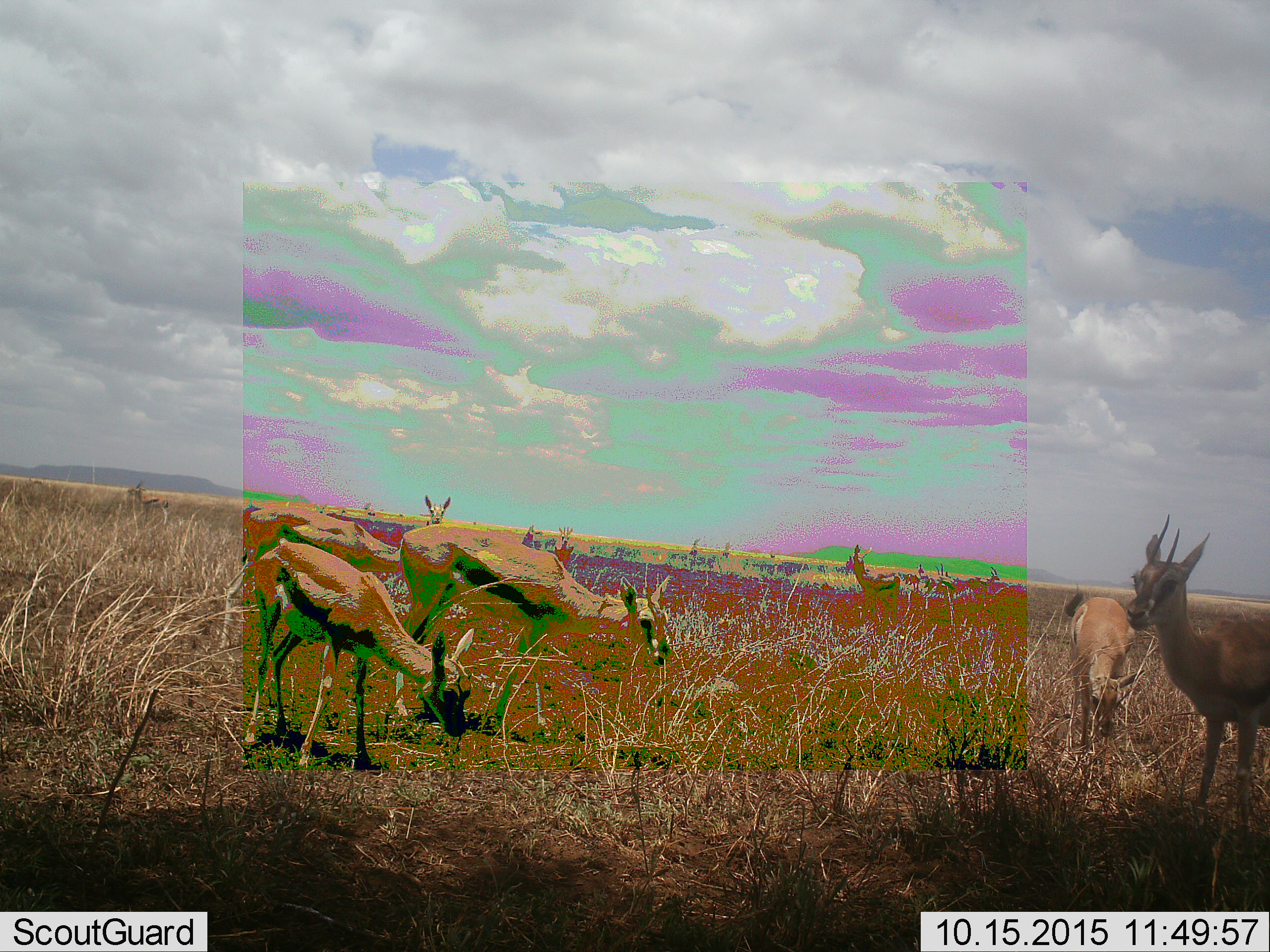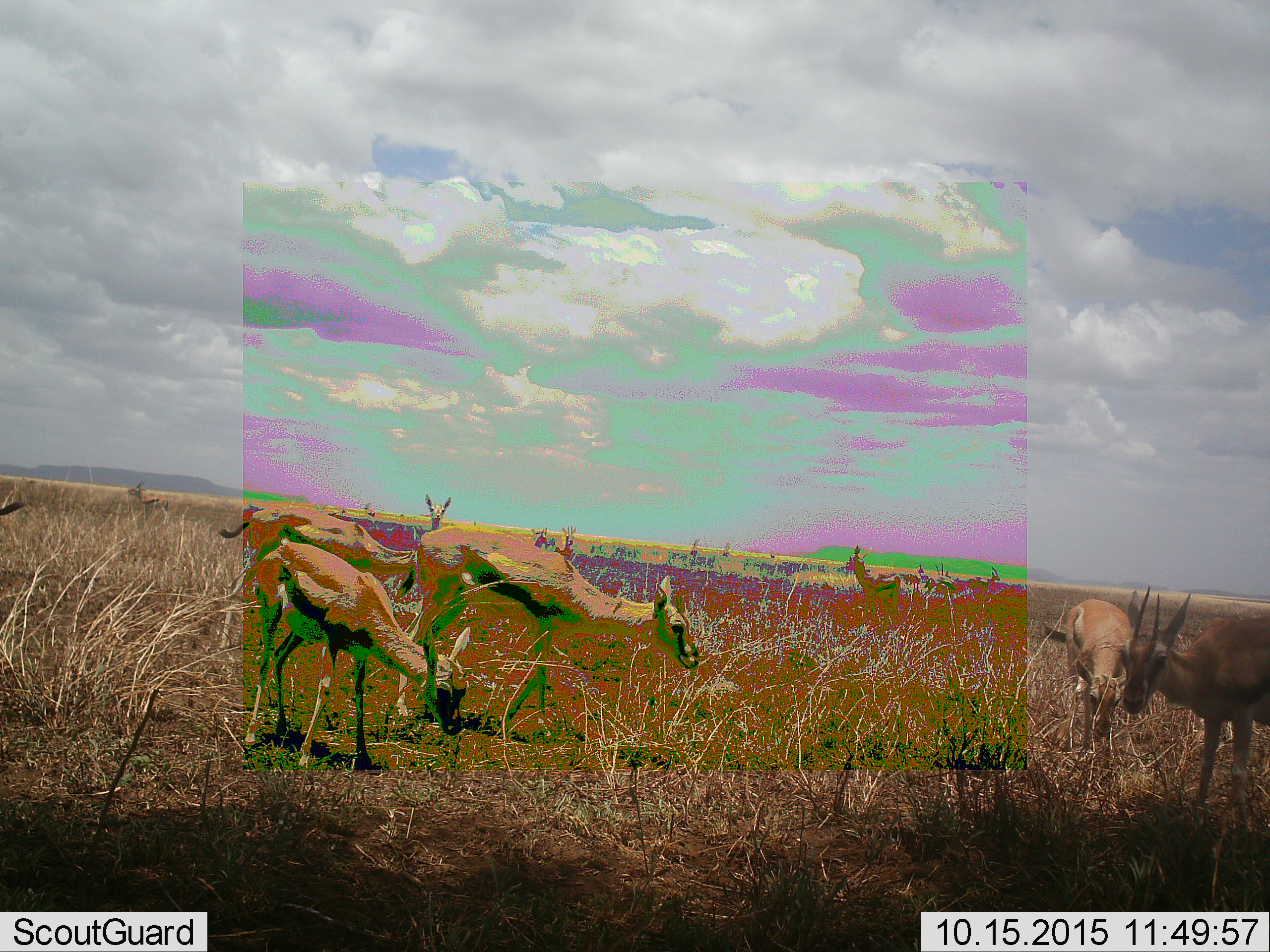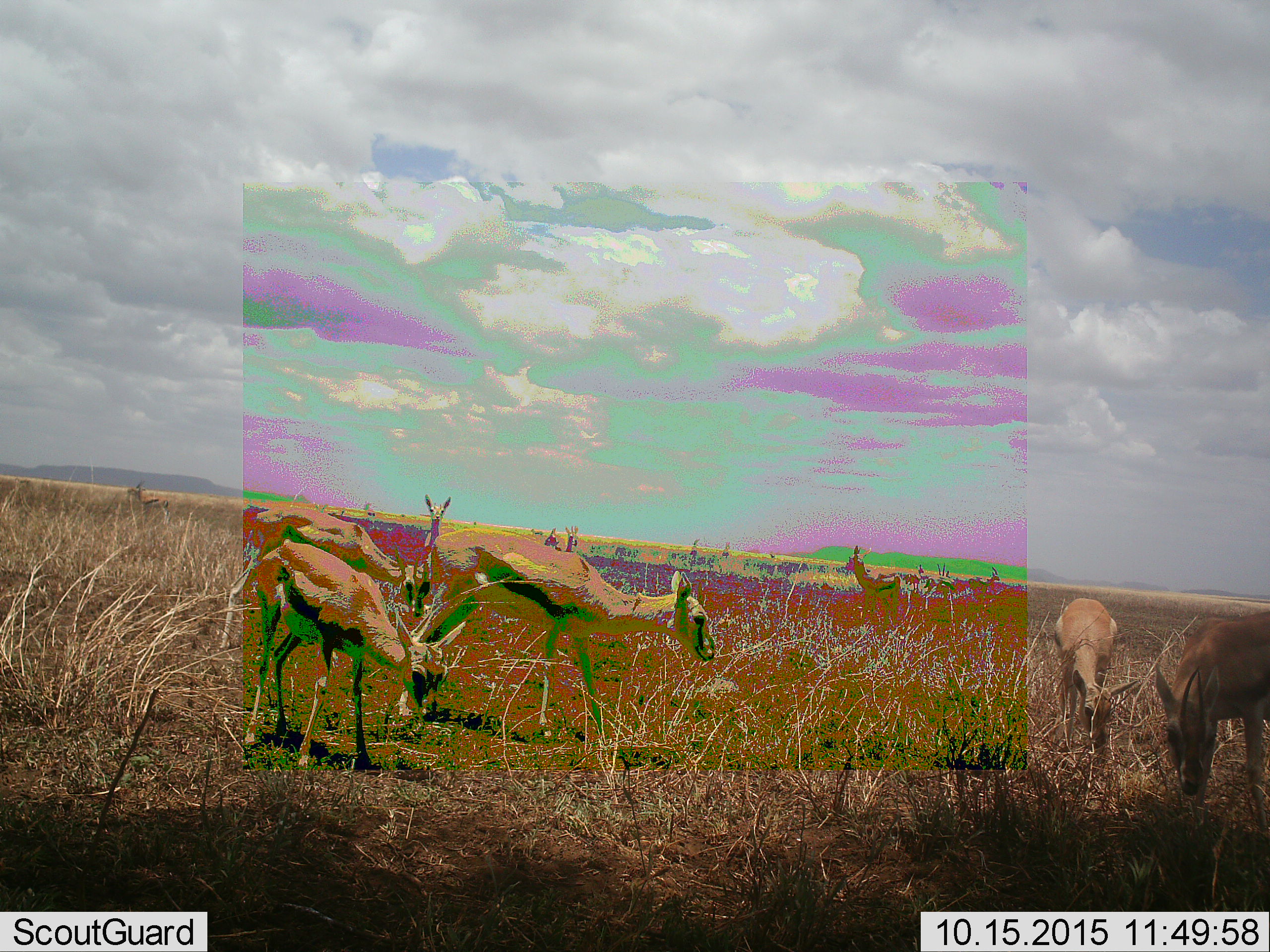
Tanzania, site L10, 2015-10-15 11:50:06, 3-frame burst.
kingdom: Animalia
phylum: Chordata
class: Mammalia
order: Artiodactyla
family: Bovidae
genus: Eudorcas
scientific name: Eudorcas thomsonii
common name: thomson's gazelle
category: gazellethomsons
Gazellethomsons (thomson's gazelle) (Eudorcas thomsonii), count 11-50. Behavior (volunteer vote fractions): standing 75%, resting 0%, moving 50%, interacting 12%. Young present (vote fraction): 50%. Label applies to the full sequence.